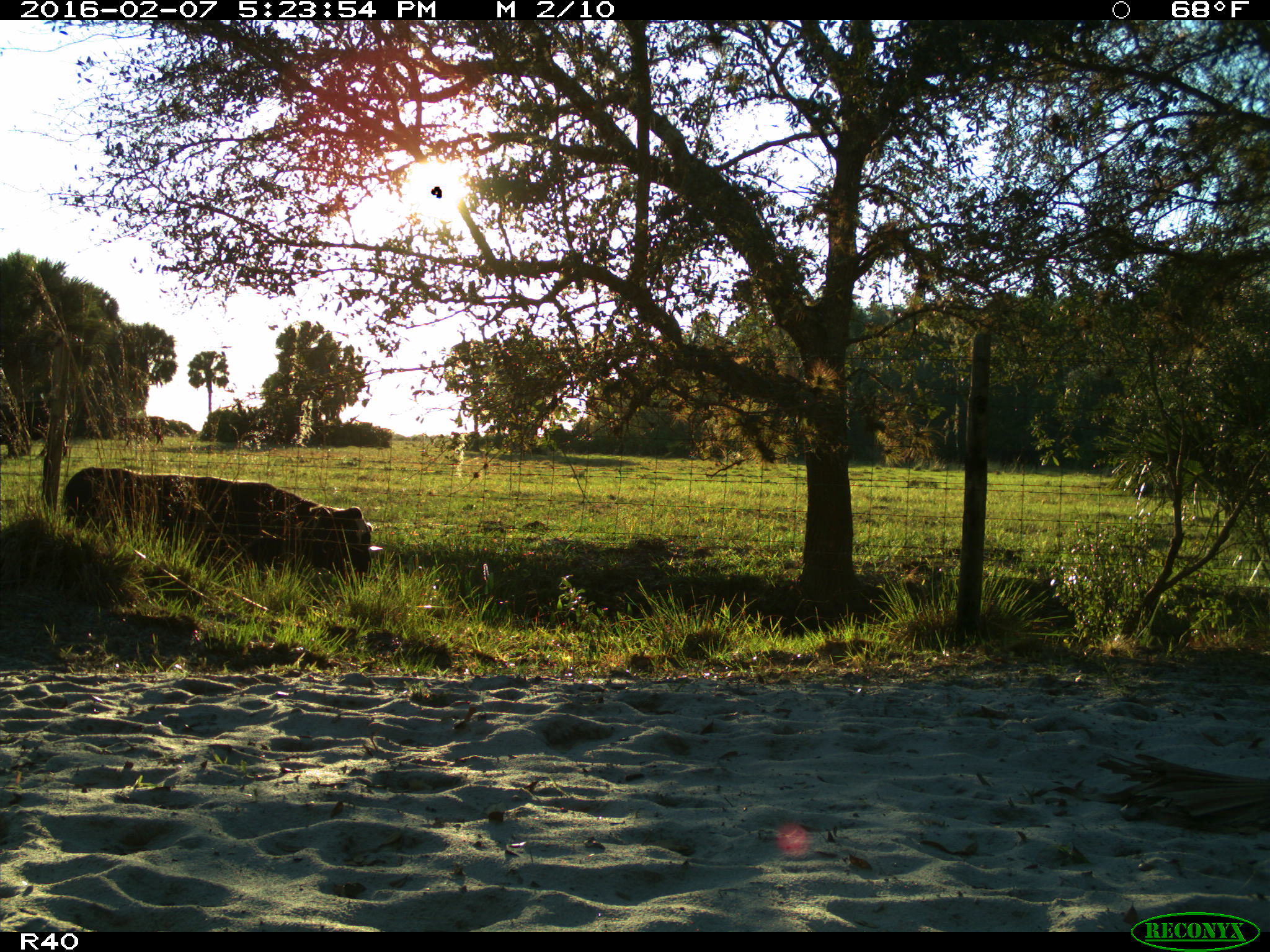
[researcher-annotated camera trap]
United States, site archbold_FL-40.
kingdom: Animalia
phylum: Chordata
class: Mammalia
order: Artiodactyla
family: Bovidae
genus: Bos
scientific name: Bos taurus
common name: domestic cow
Bos taurus (domestic cow).